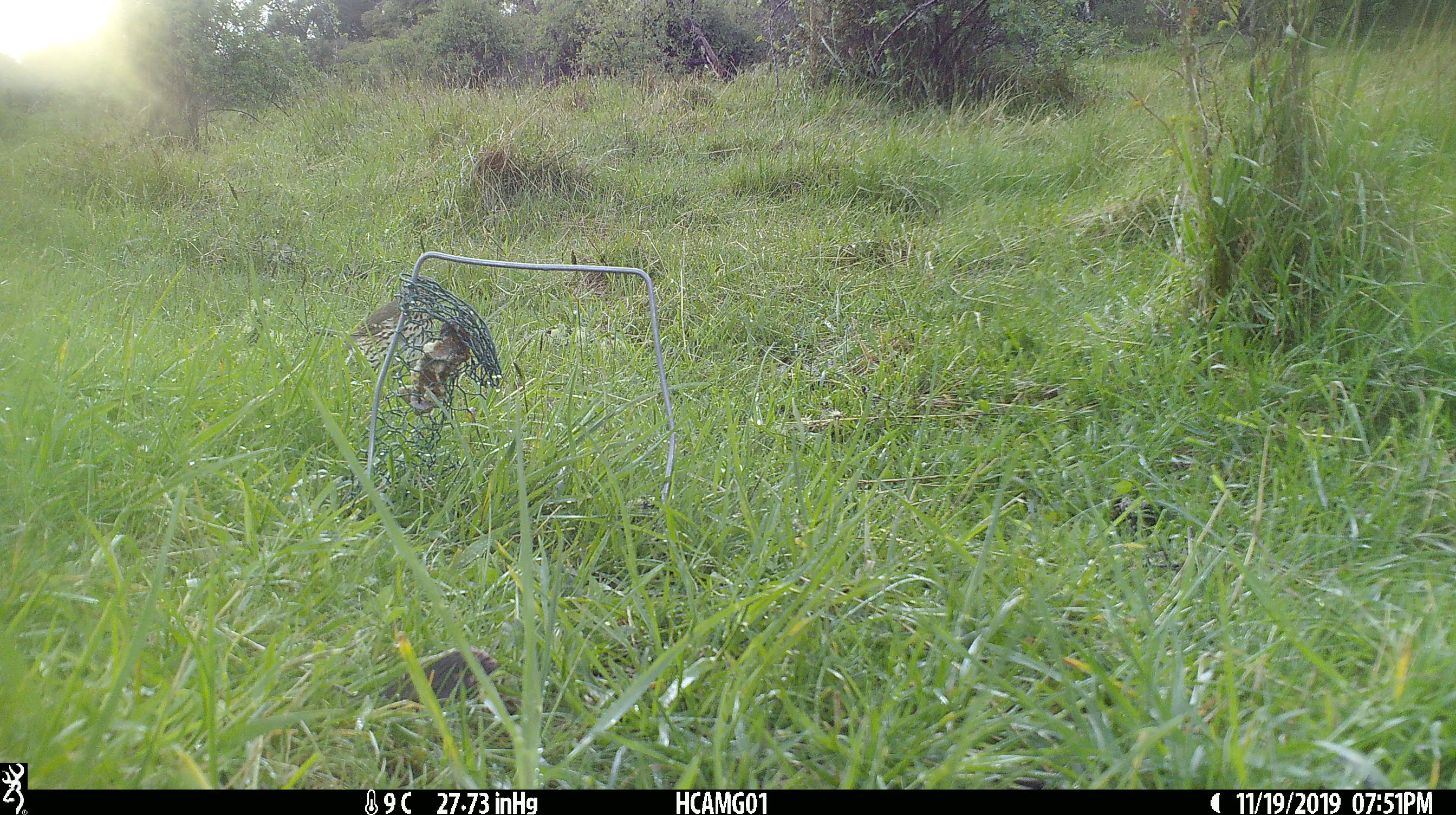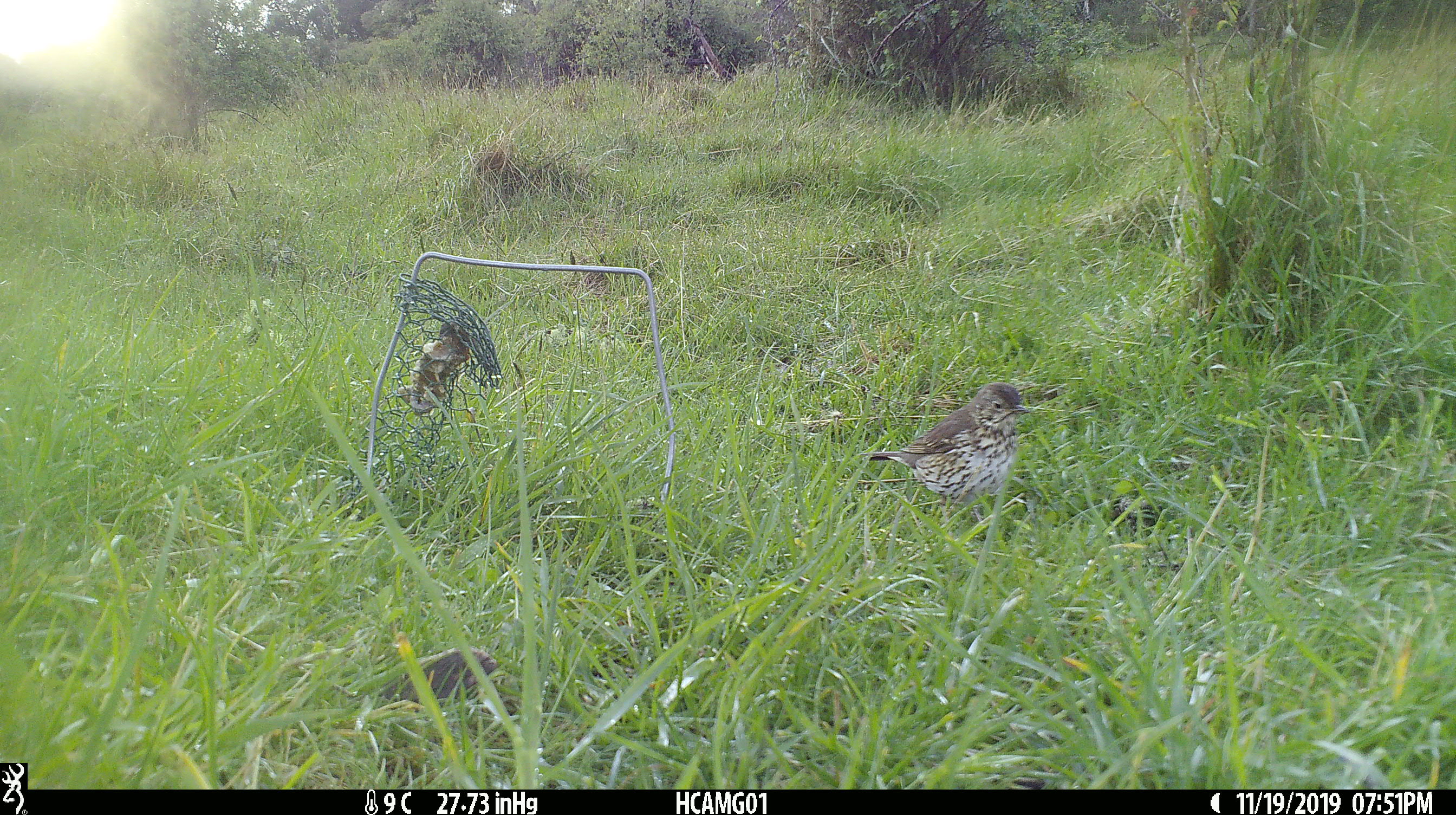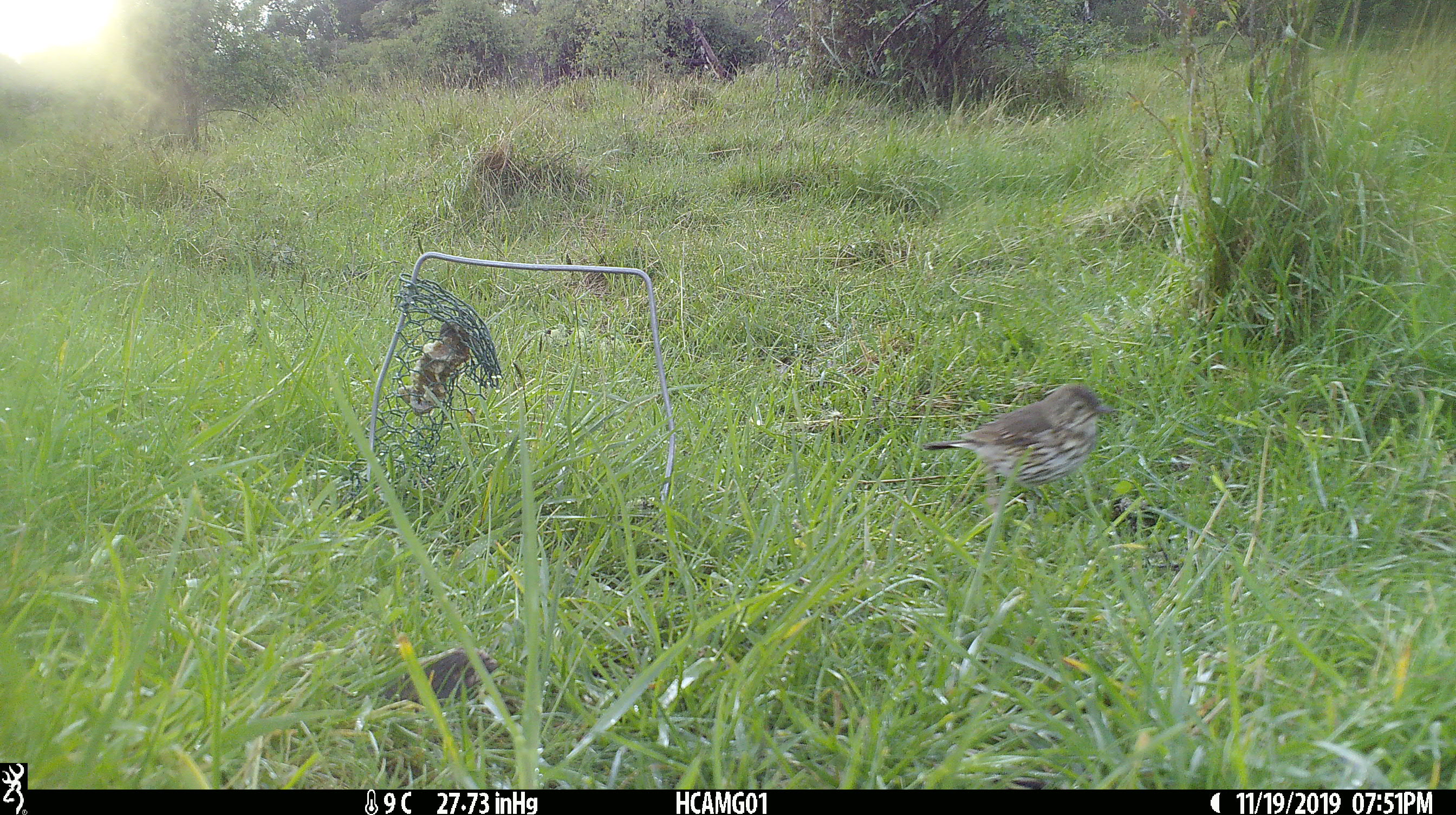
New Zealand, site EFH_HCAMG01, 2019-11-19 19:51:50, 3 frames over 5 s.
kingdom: Animalia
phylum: Chordata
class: Aves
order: Passeriformes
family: Turdidae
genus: Turdus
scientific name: Turdus philomelos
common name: song thrush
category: thrush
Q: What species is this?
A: Thrush (song thrush) (Turdus philomelos).